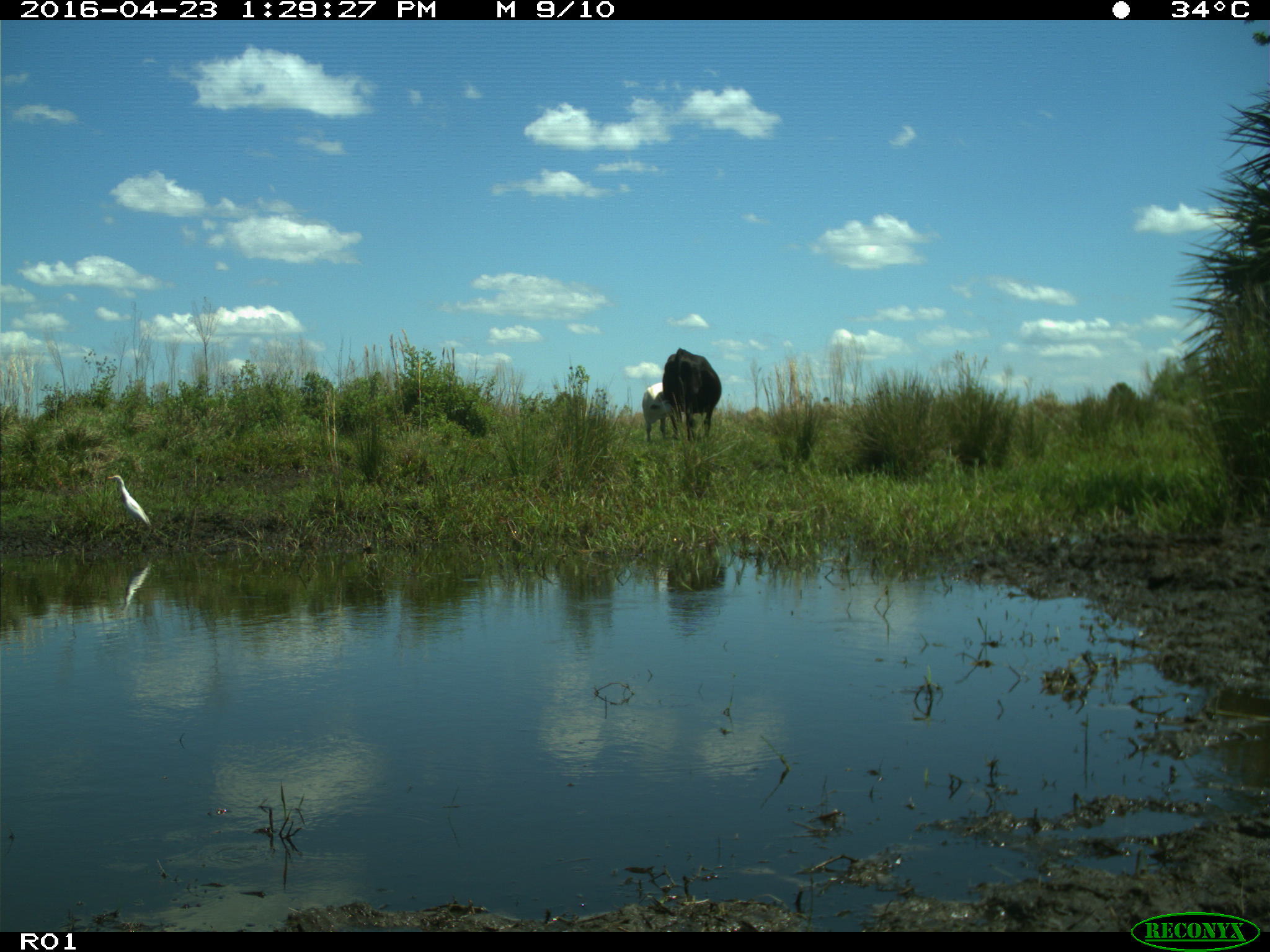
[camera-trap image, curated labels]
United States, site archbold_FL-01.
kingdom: Animalia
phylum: Chordata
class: Mammalia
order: Artiodactyla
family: Bovidae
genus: Bos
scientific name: Bos taurus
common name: domestic cow